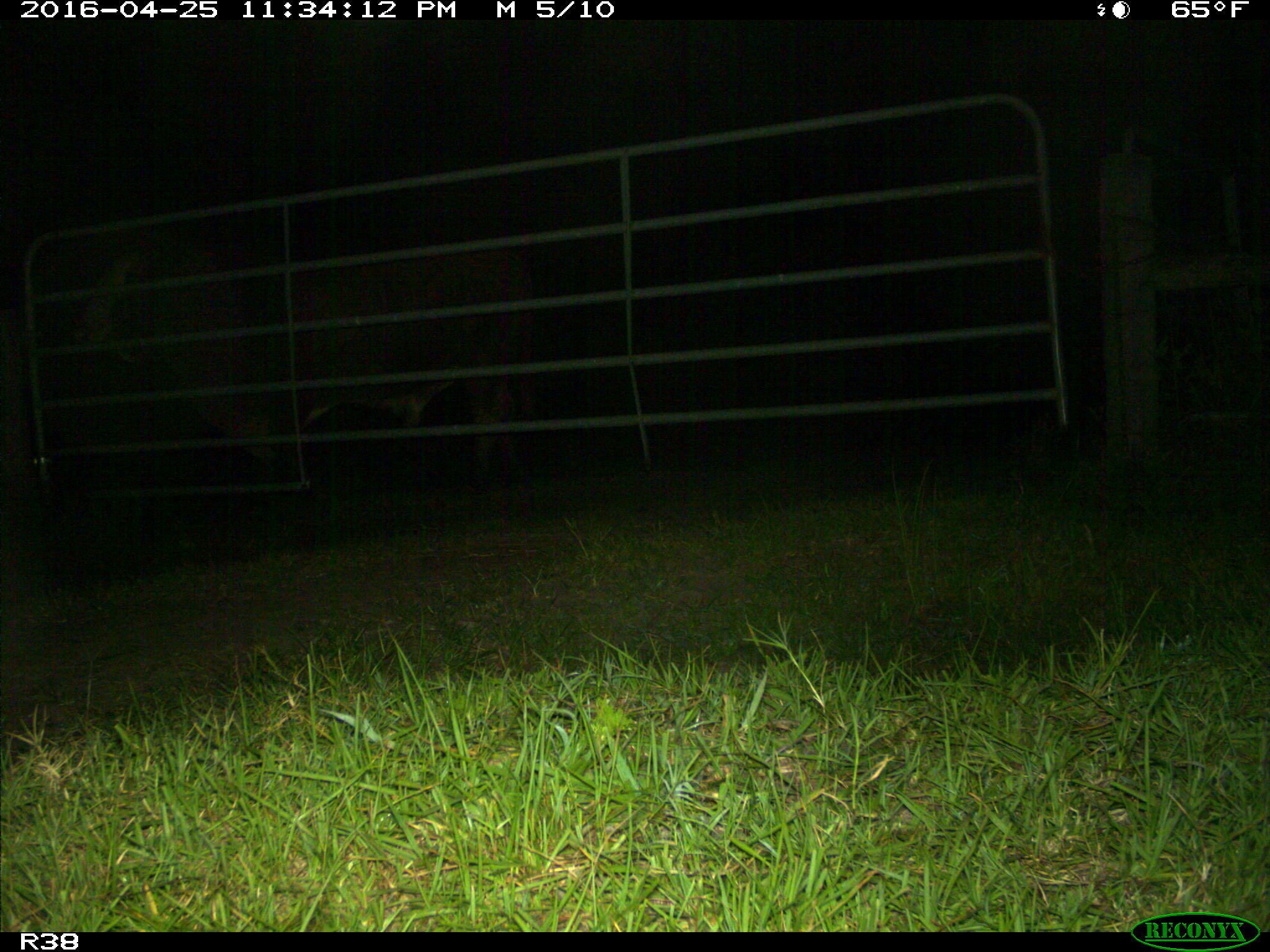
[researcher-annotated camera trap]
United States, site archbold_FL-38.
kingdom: Animalia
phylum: Chordata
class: Mammalia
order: Artiodactyla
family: Bovidae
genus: Bos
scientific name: Bos taurus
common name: domestic cow